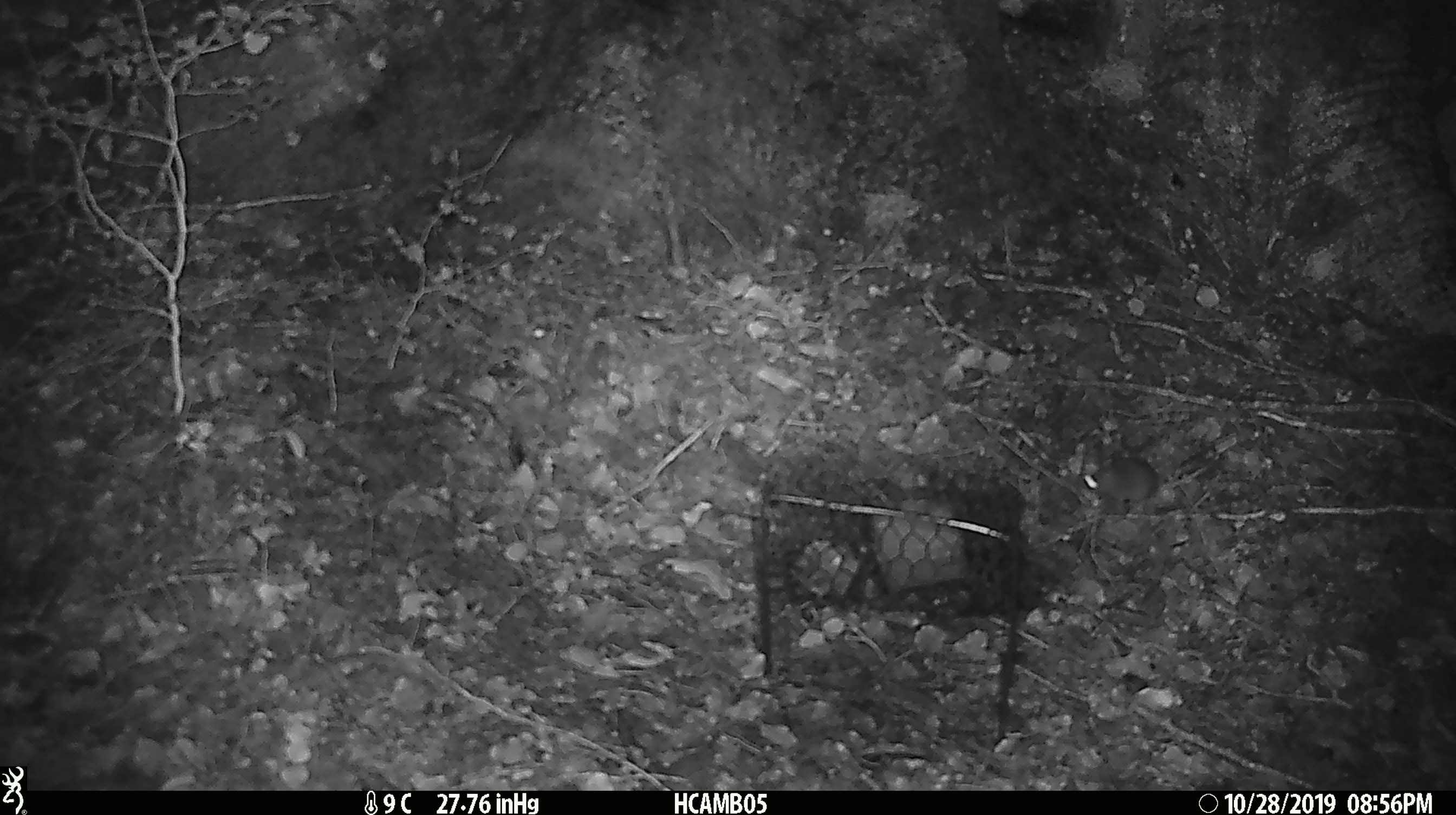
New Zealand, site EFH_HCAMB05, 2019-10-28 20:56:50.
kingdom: Animalia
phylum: Chordata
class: Mammalia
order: Rodentia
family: Muridae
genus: Mus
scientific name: Mus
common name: mouse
Mouse (Mus).